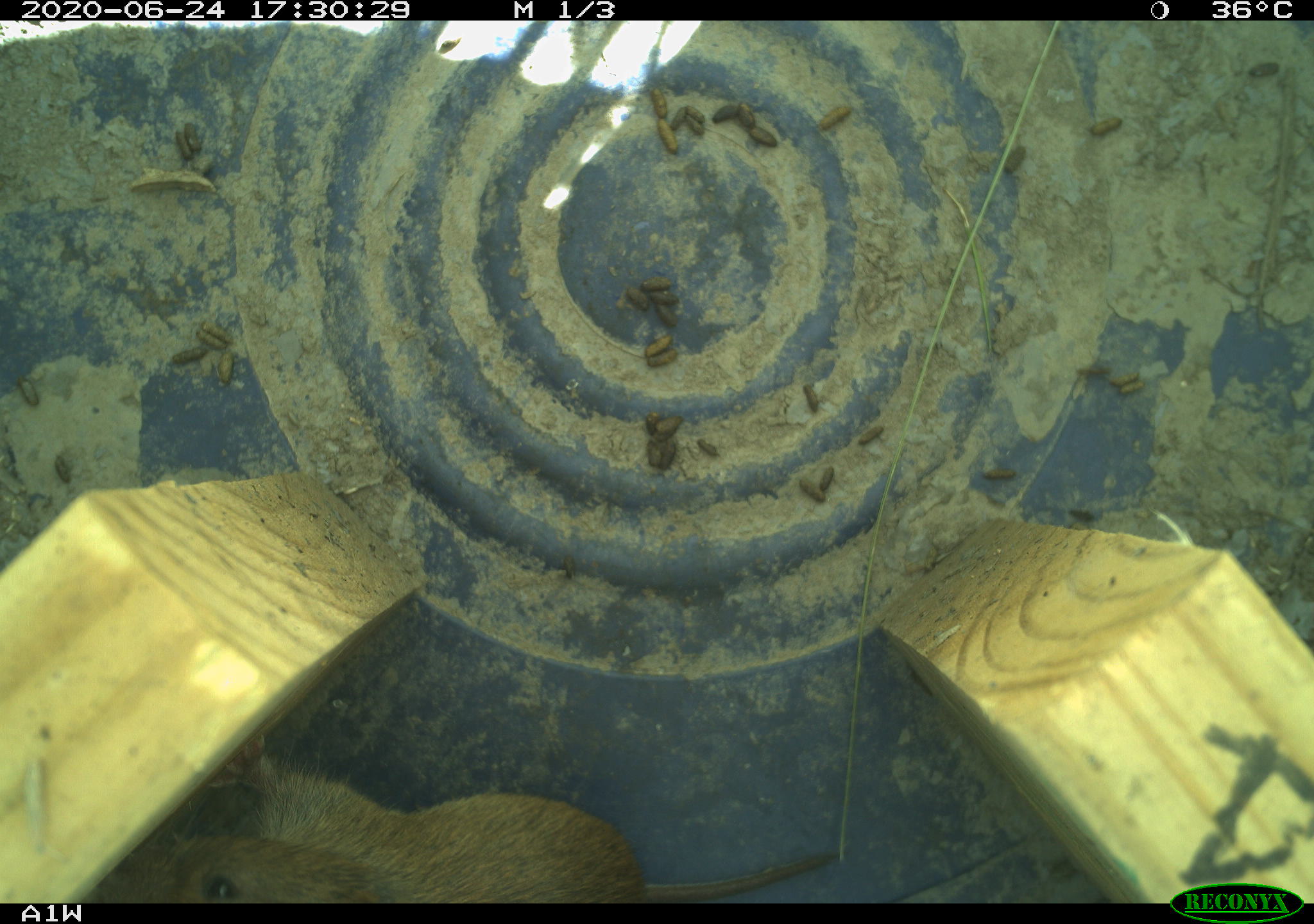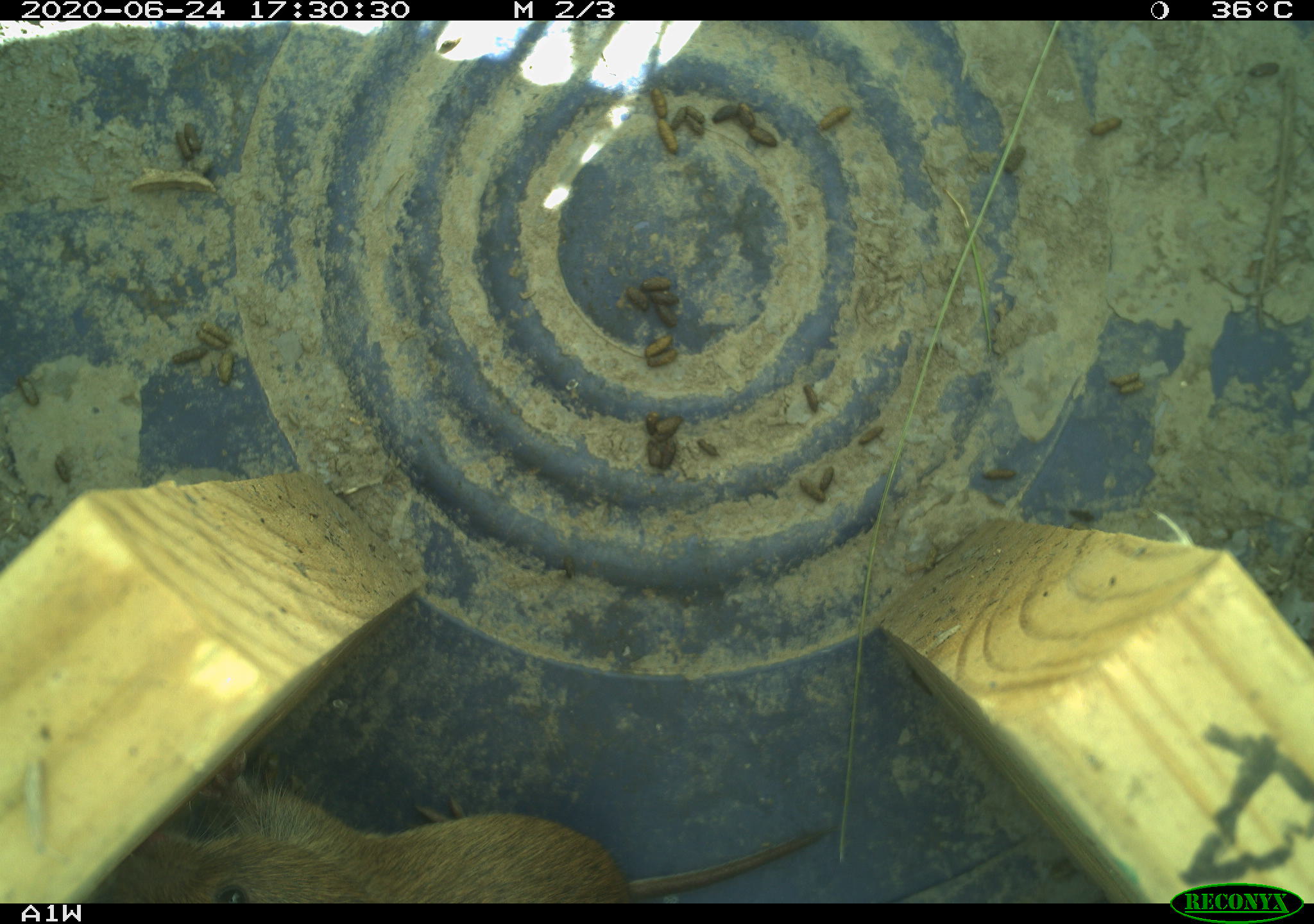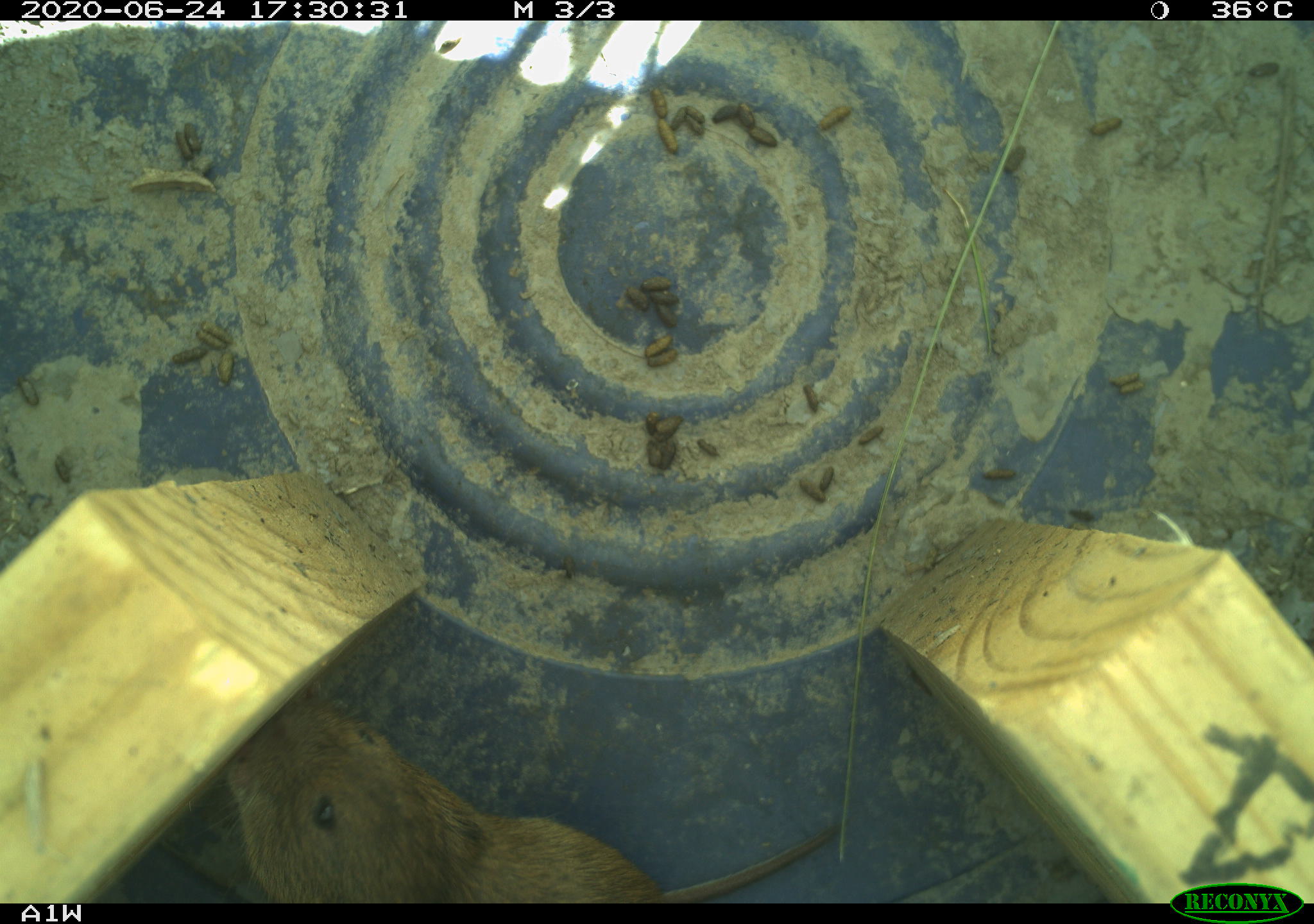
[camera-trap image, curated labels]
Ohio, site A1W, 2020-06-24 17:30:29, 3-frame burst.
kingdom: Animalia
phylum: Chordata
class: Mammalia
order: Rodentia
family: Cricetidae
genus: Microtus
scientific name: Microtus pennsylvanicus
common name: meadow vole